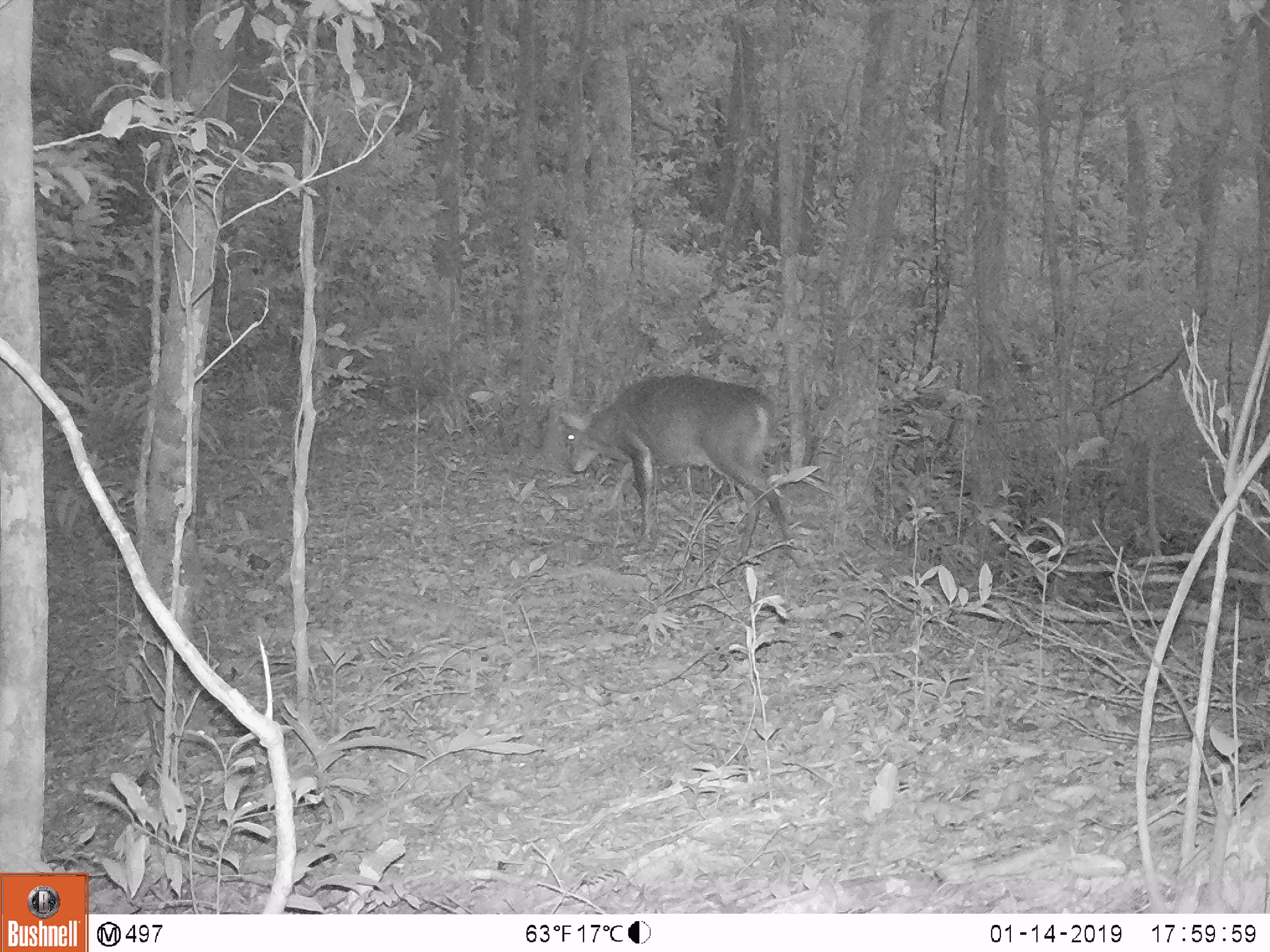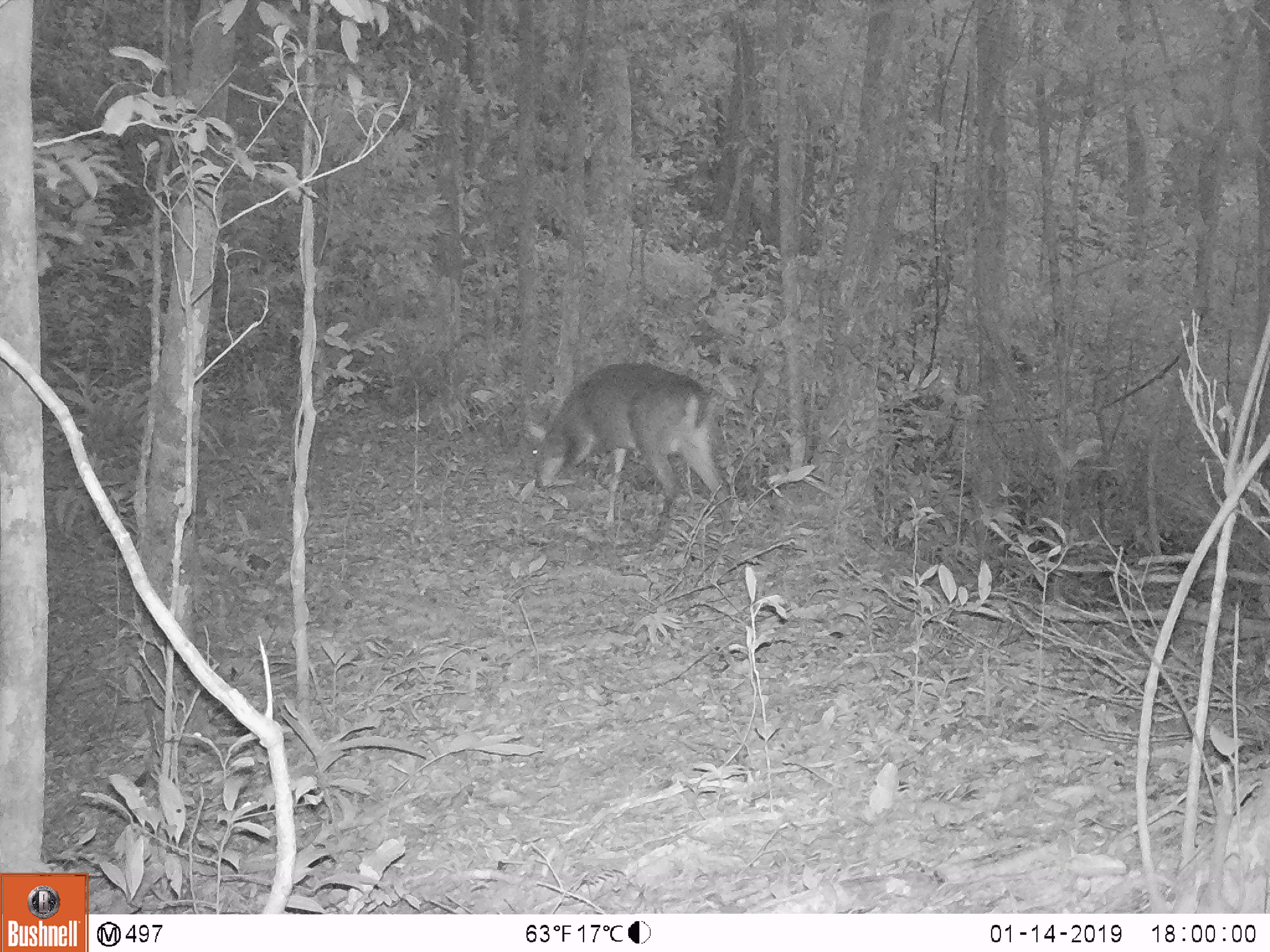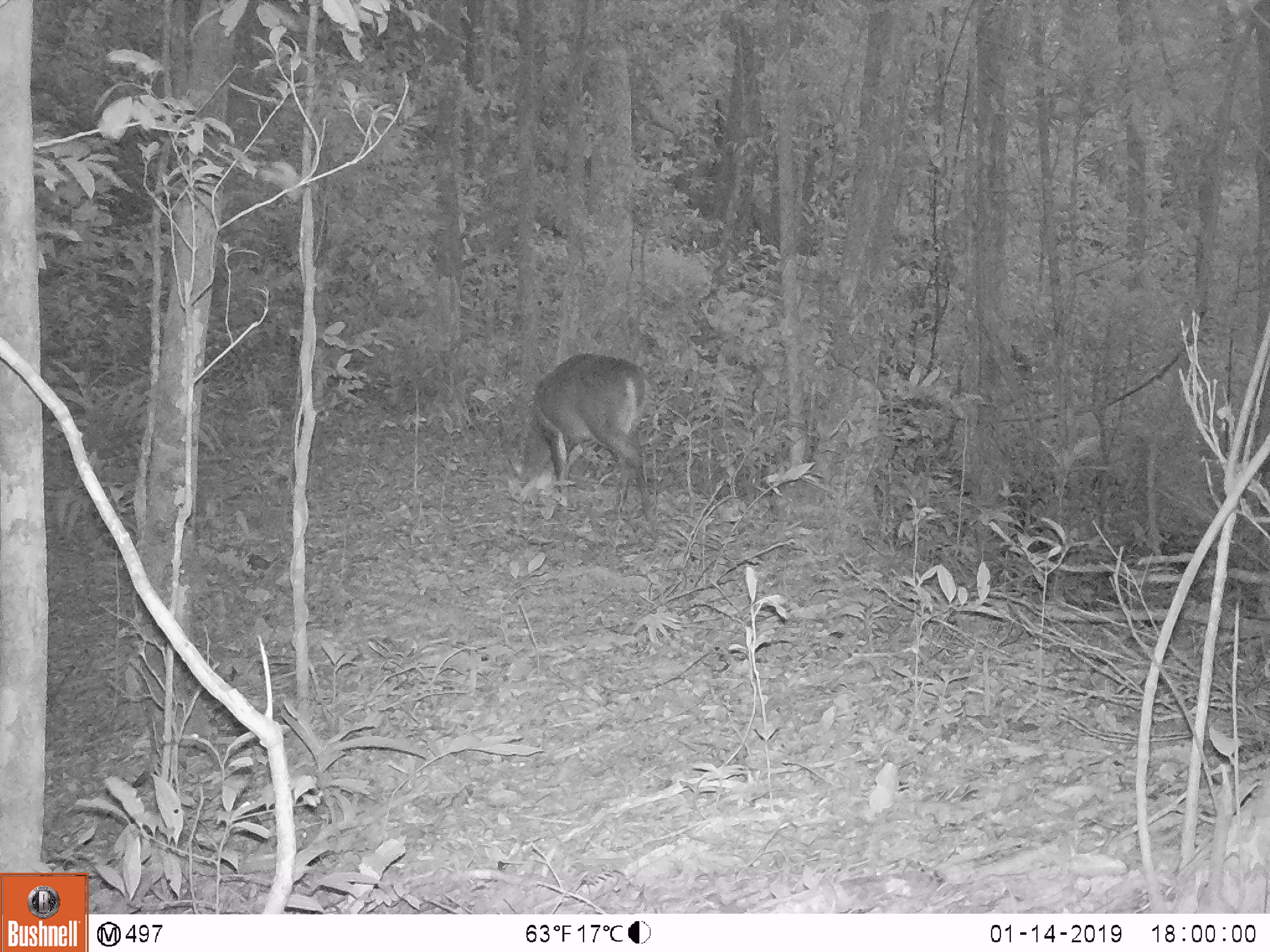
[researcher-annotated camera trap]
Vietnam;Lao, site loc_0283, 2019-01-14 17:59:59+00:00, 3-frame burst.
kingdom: Animalia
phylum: Chordata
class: Mammalia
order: Artiodactyla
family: Cervidae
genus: Muntiacus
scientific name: Muntiacus vuquangensis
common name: large-antlered muntjac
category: large antlered muntjac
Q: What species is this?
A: Large antlered muntjac (large-antlered muntjac) (Muntiacus vuquangensis).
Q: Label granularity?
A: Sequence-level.